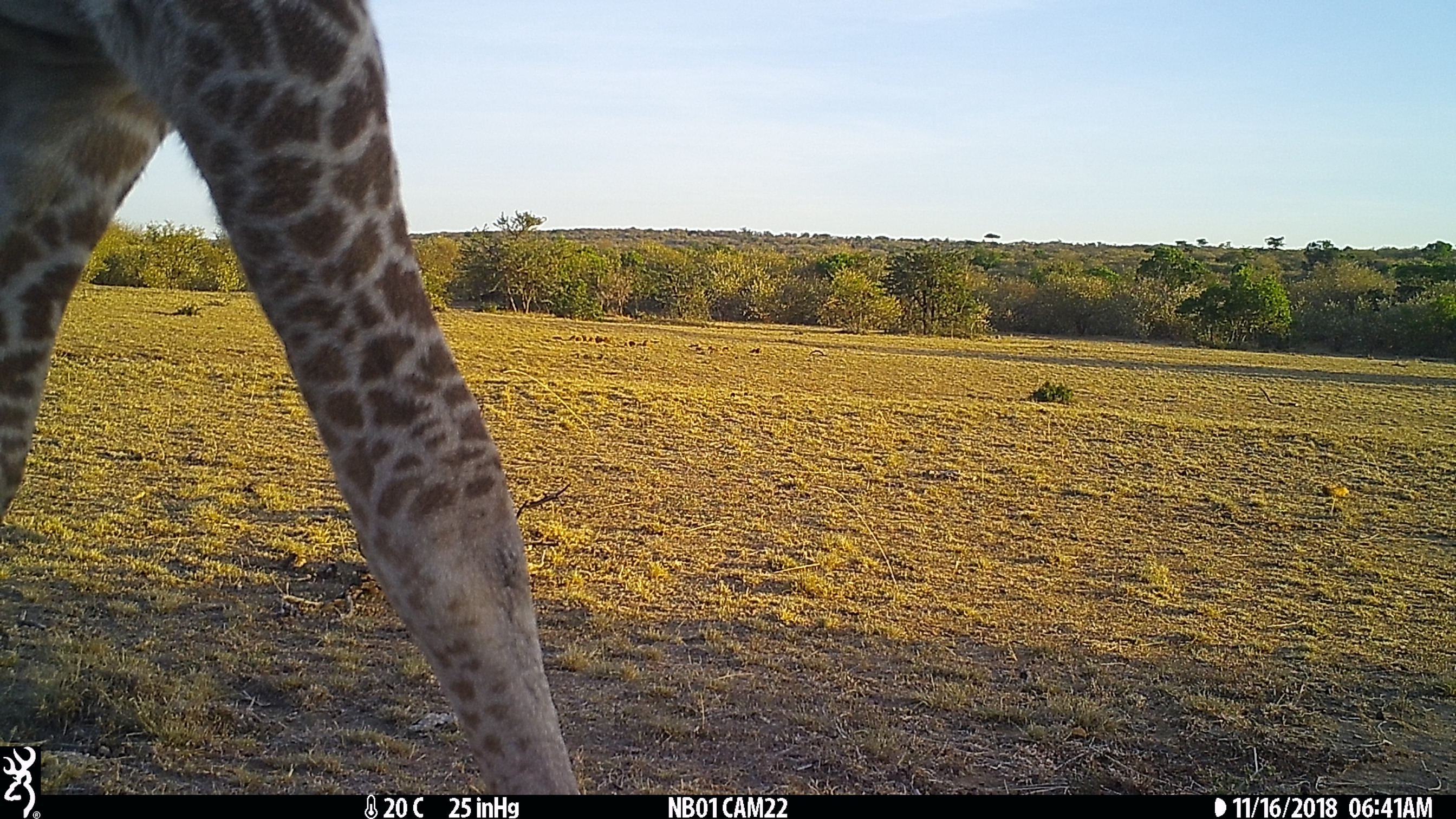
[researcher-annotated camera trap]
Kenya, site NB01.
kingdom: Animalia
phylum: Chordata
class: Mammalia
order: Artiodactyla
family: Giraffidae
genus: Giraffa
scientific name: Giraffa camelopardalis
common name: northern giraffe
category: giraffe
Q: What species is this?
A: Giraffe (northern giraffe) (Giraffa camelopardalis).